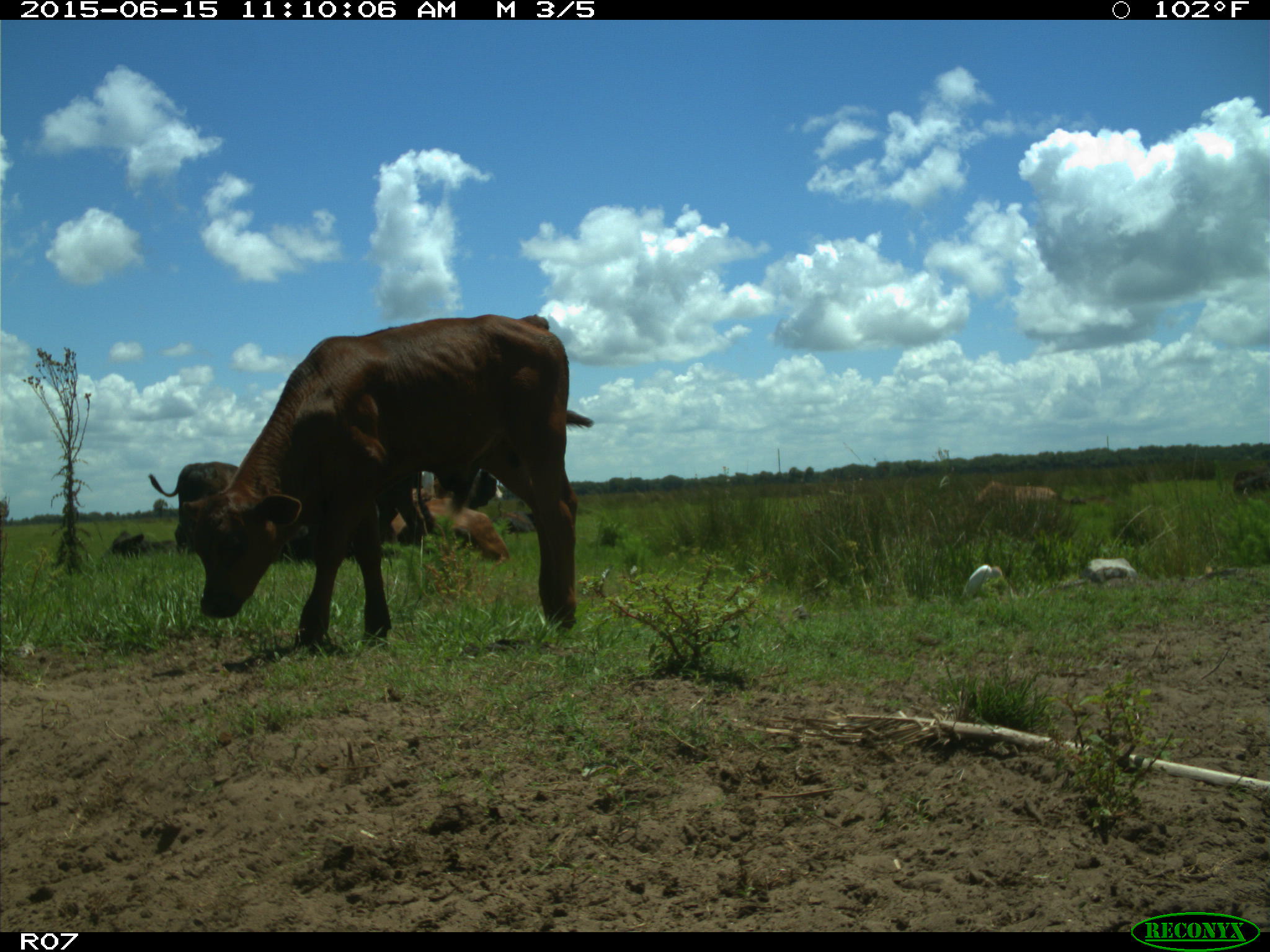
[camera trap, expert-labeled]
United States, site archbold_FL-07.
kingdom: Animalia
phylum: Chordata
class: Mammalia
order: Artiodactyla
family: Bovidae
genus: Bos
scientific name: Bos taurus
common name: domestic cow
Bos taurus (domestic cow).